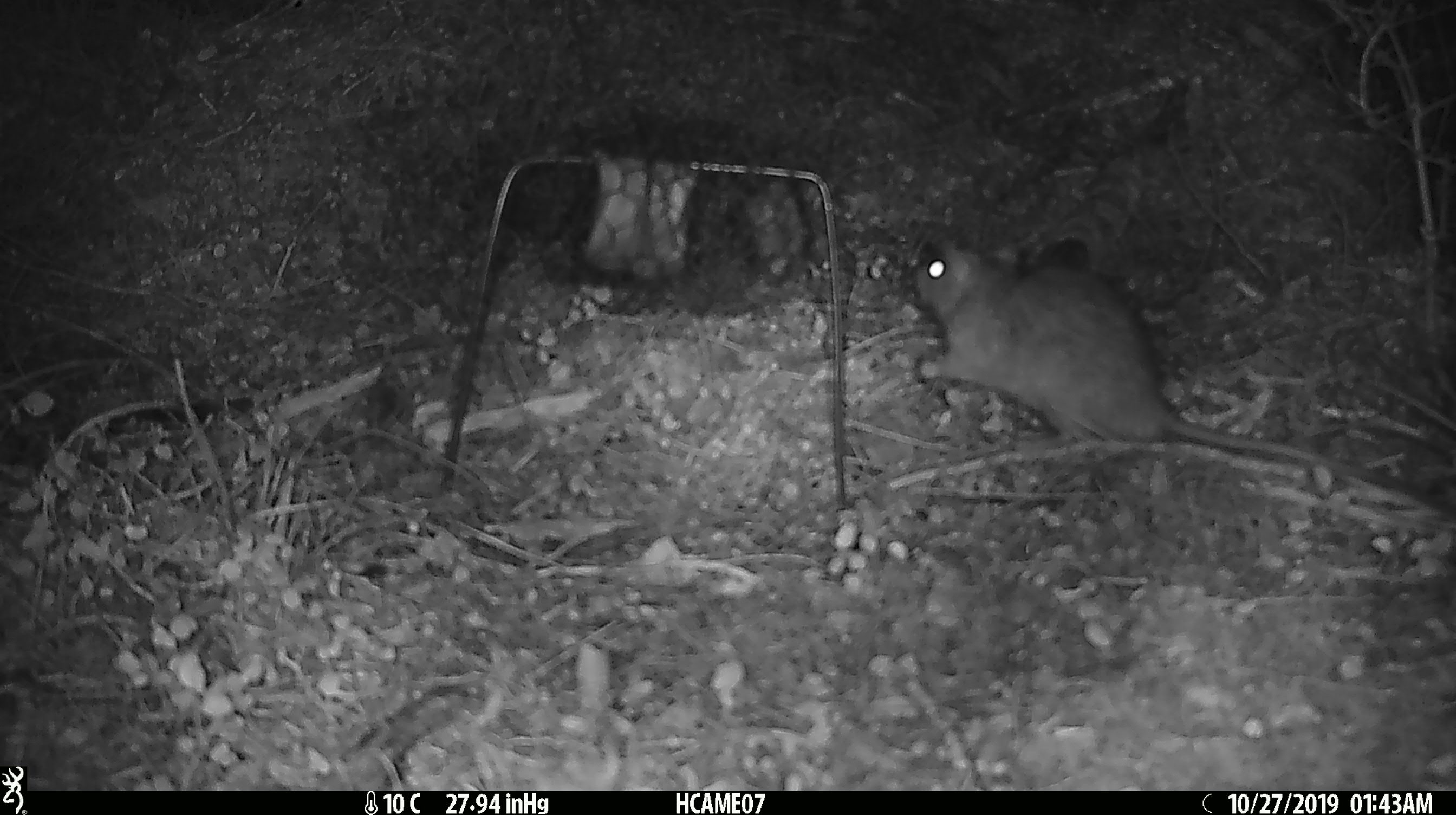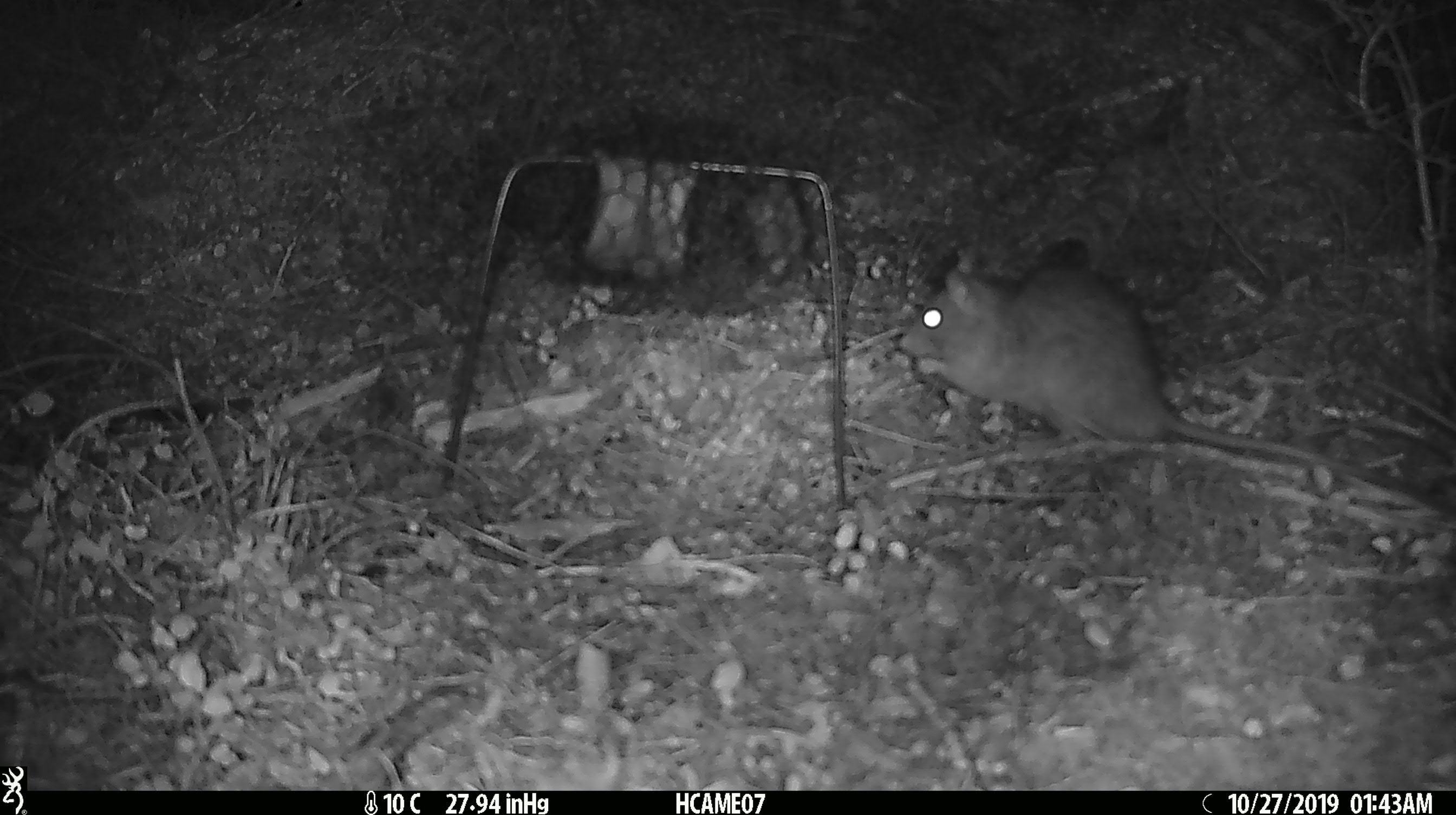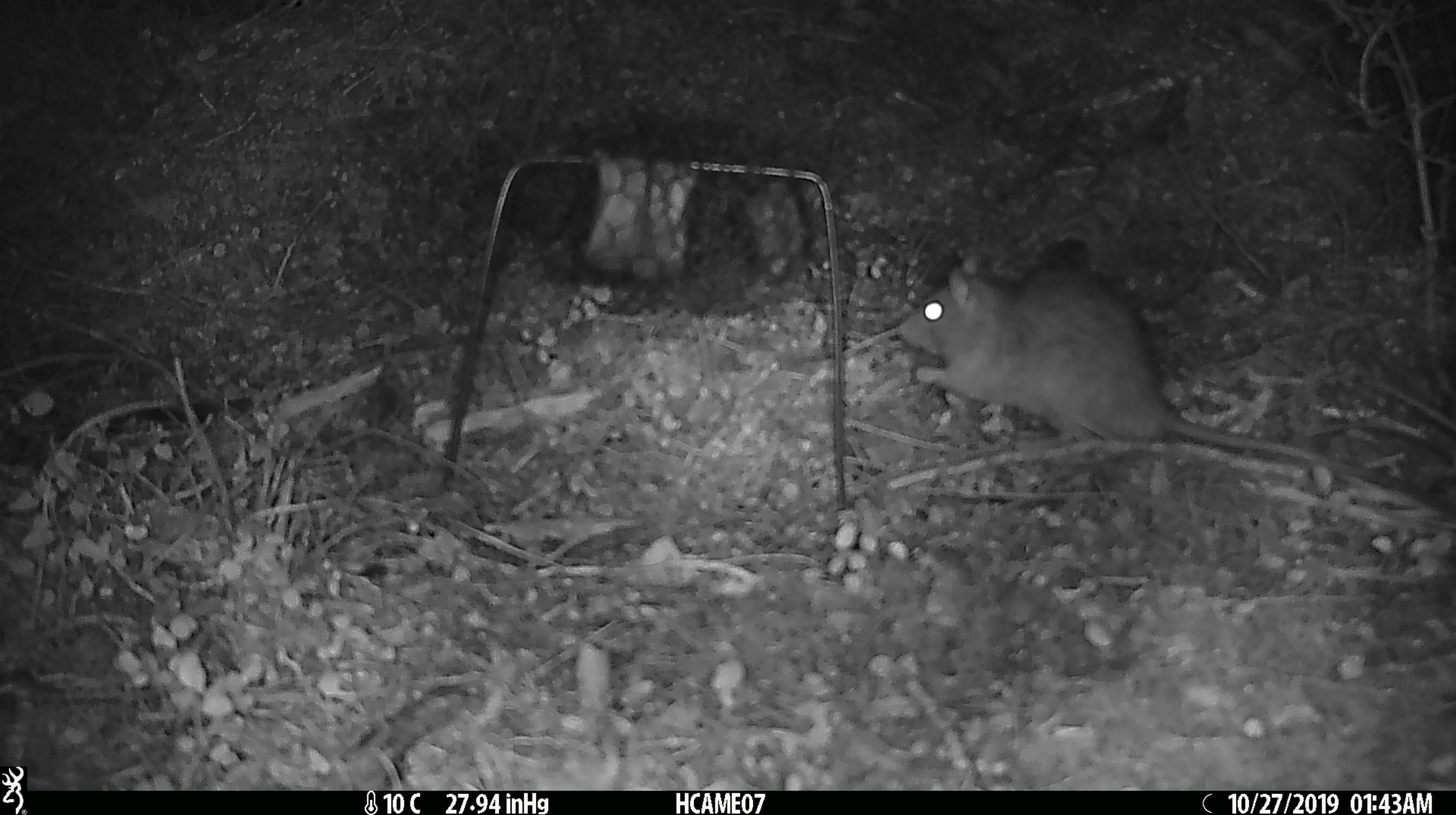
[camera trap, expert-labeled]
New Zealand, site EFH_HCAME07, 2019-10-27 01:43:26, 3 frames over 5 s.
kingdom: Animalia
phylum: Chordata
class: Mammalia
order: Rodentia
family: Muridae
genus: Rattus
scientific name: Rattus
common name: rat